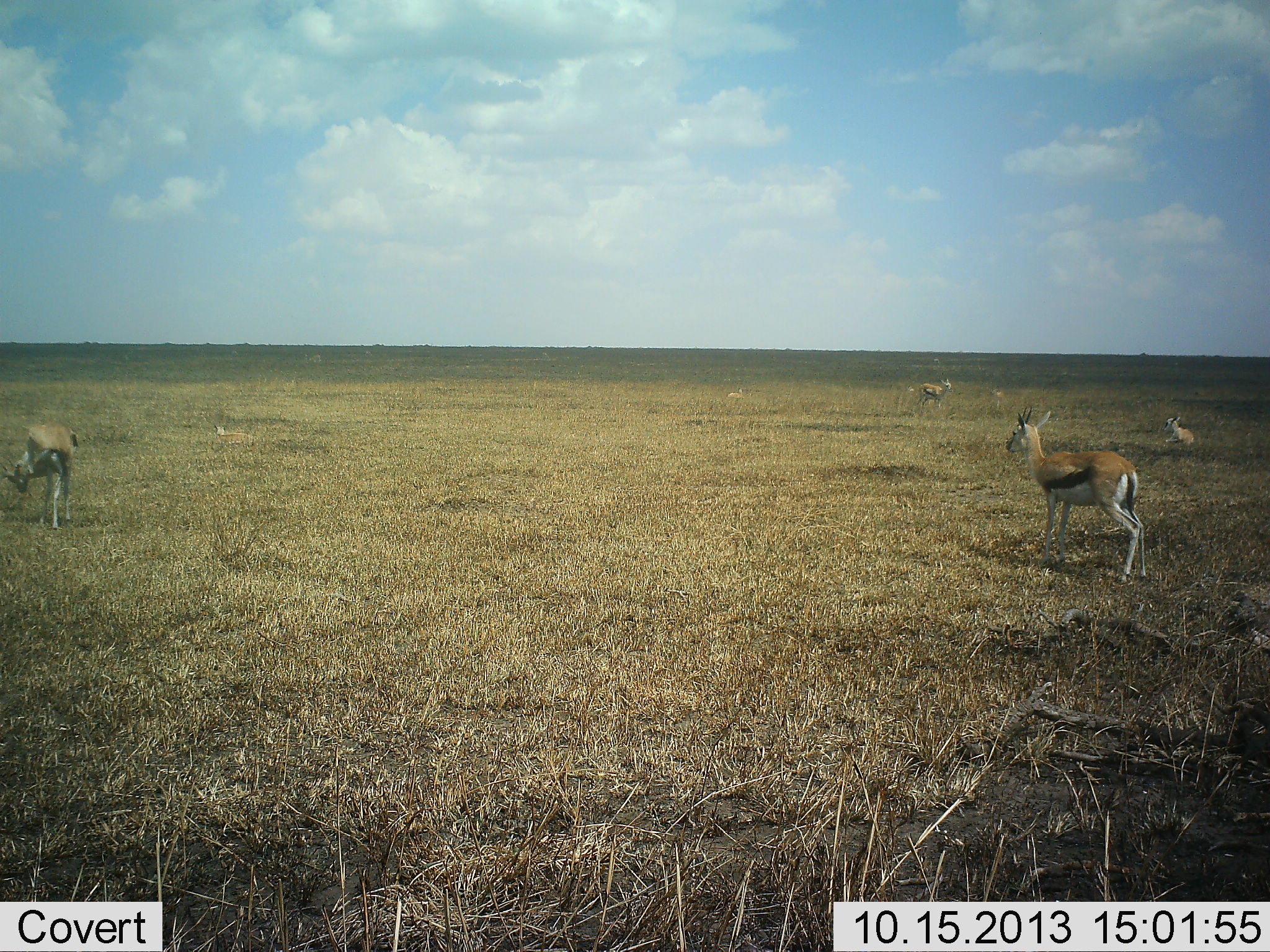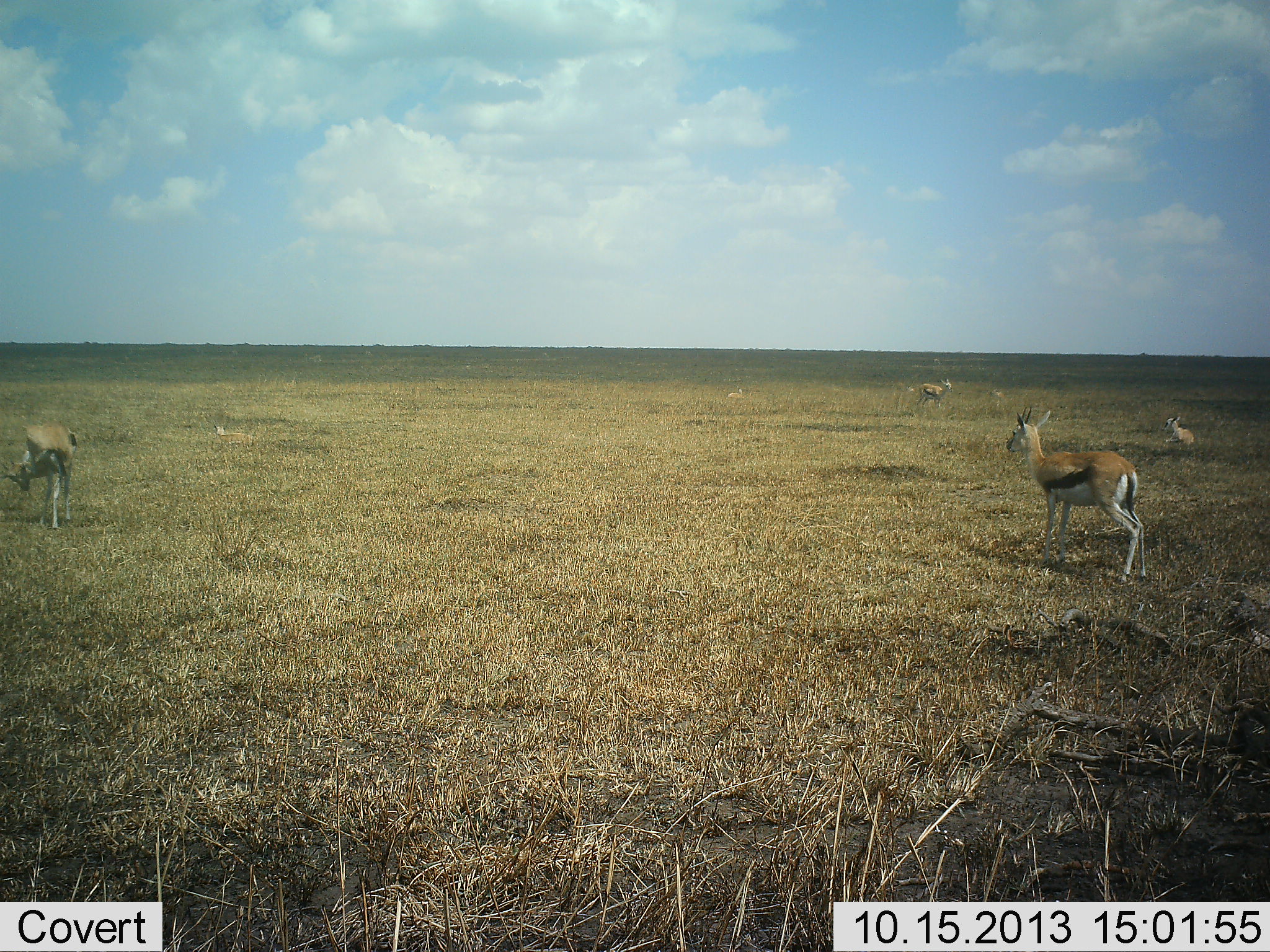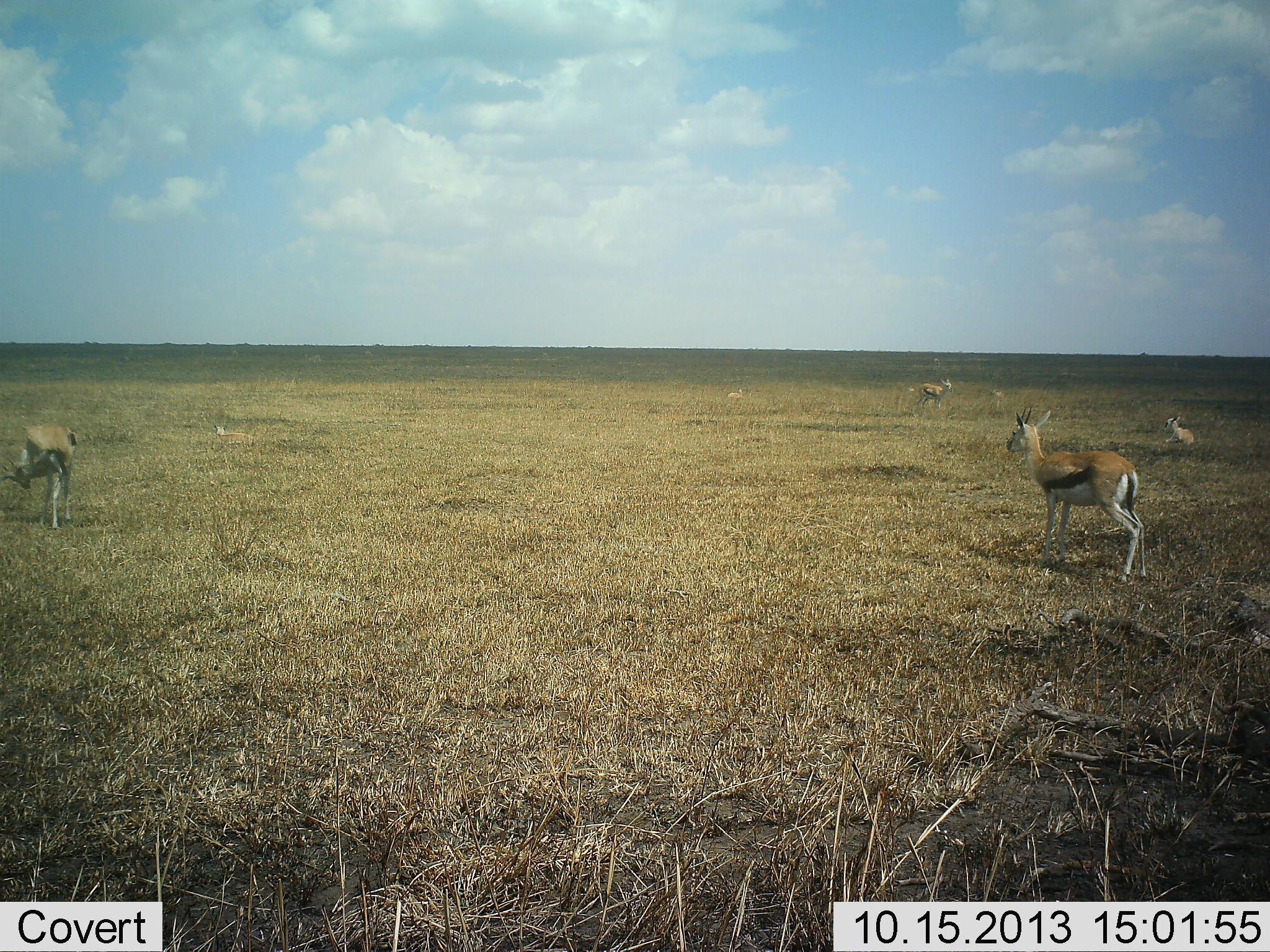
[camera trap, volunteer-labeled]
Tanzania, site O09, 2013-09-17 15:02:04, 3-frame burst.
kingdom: Animalia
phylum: Chordata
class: Mammalia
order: Artiodactyla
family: Bovidae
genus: Eudorcas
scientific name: Eudorcas thomsonii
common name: thomson's gazelle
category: gazellethomsons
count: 5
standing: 90%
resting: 80%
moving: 10%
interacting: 0%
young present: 0%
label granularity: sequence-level